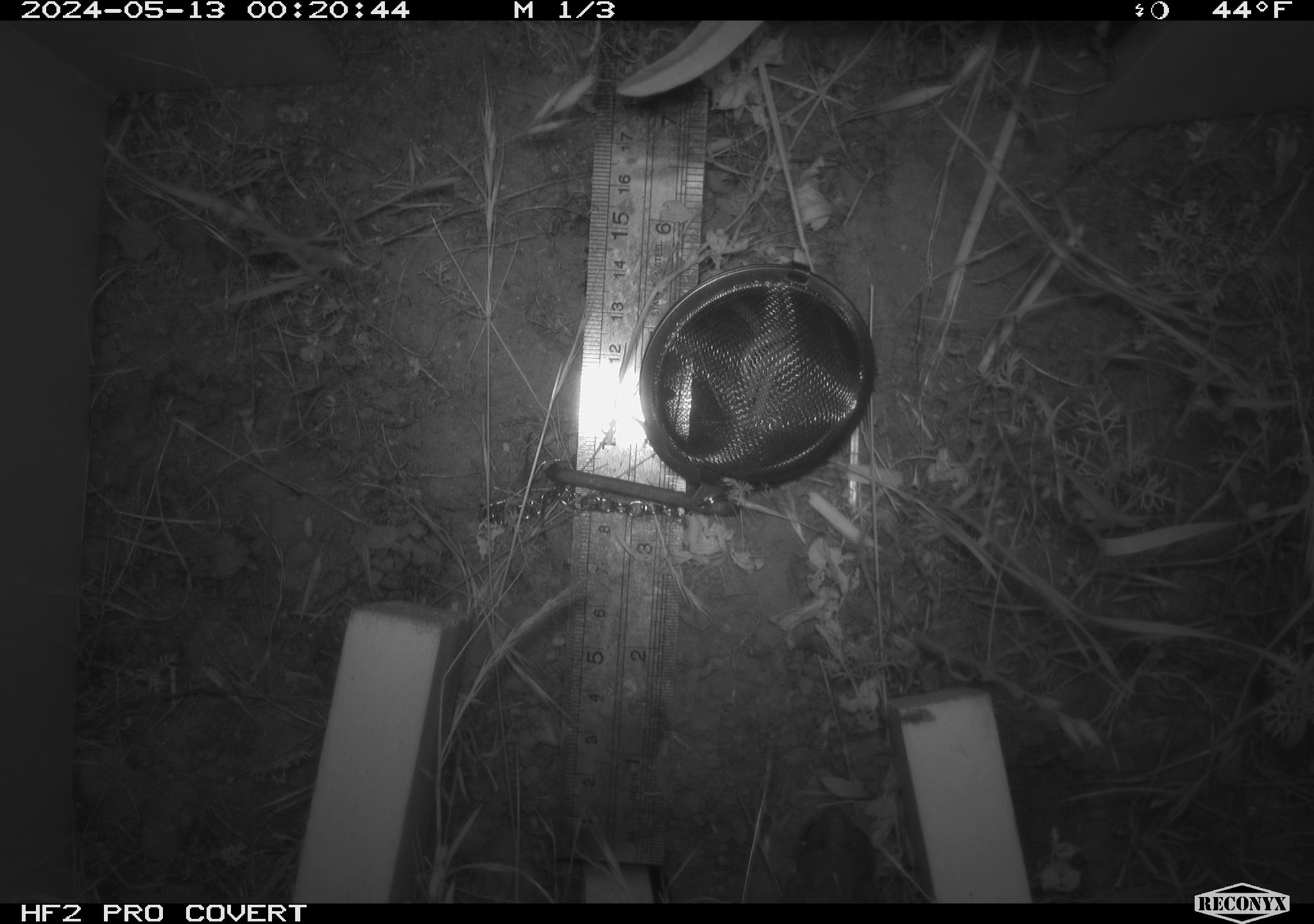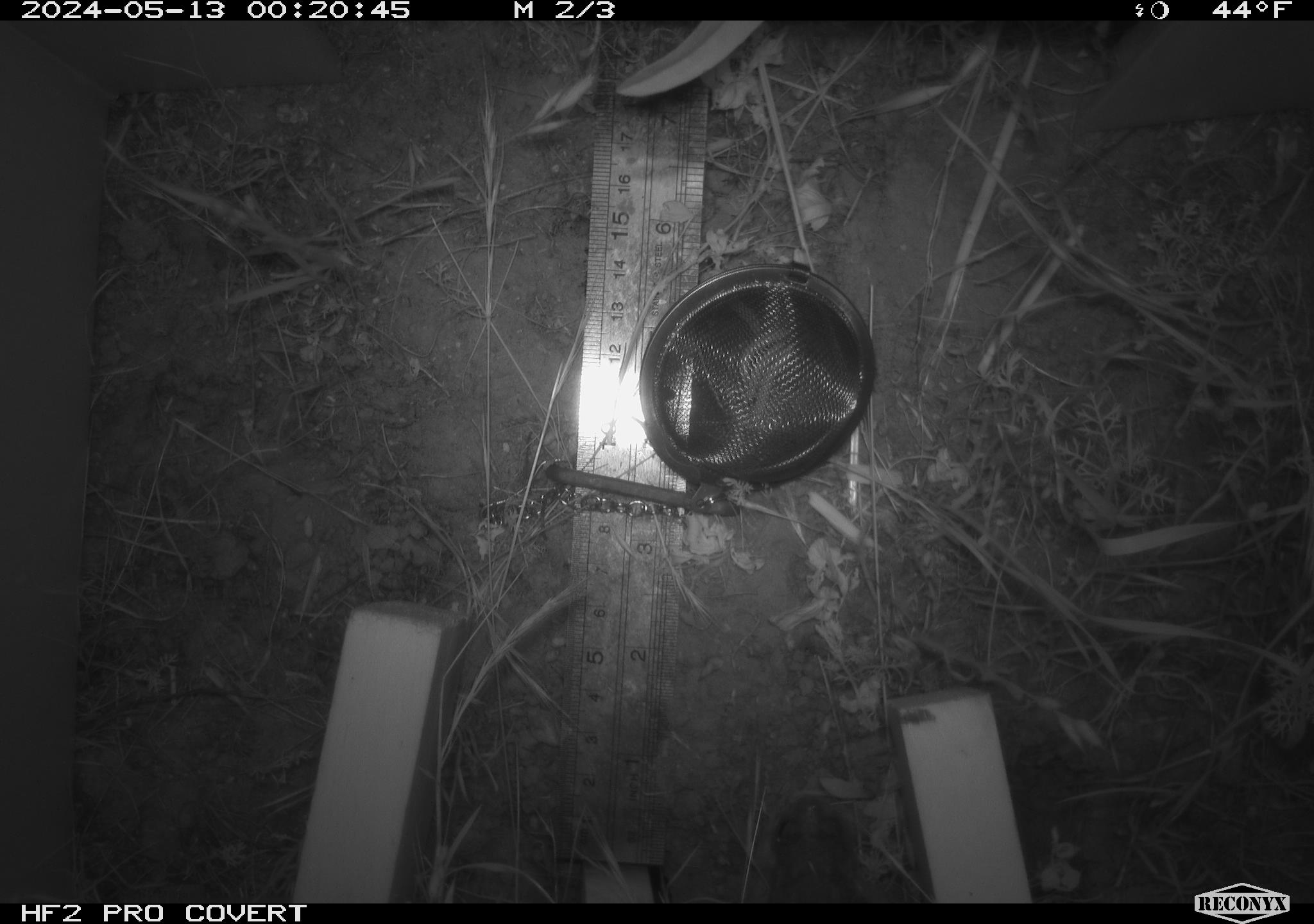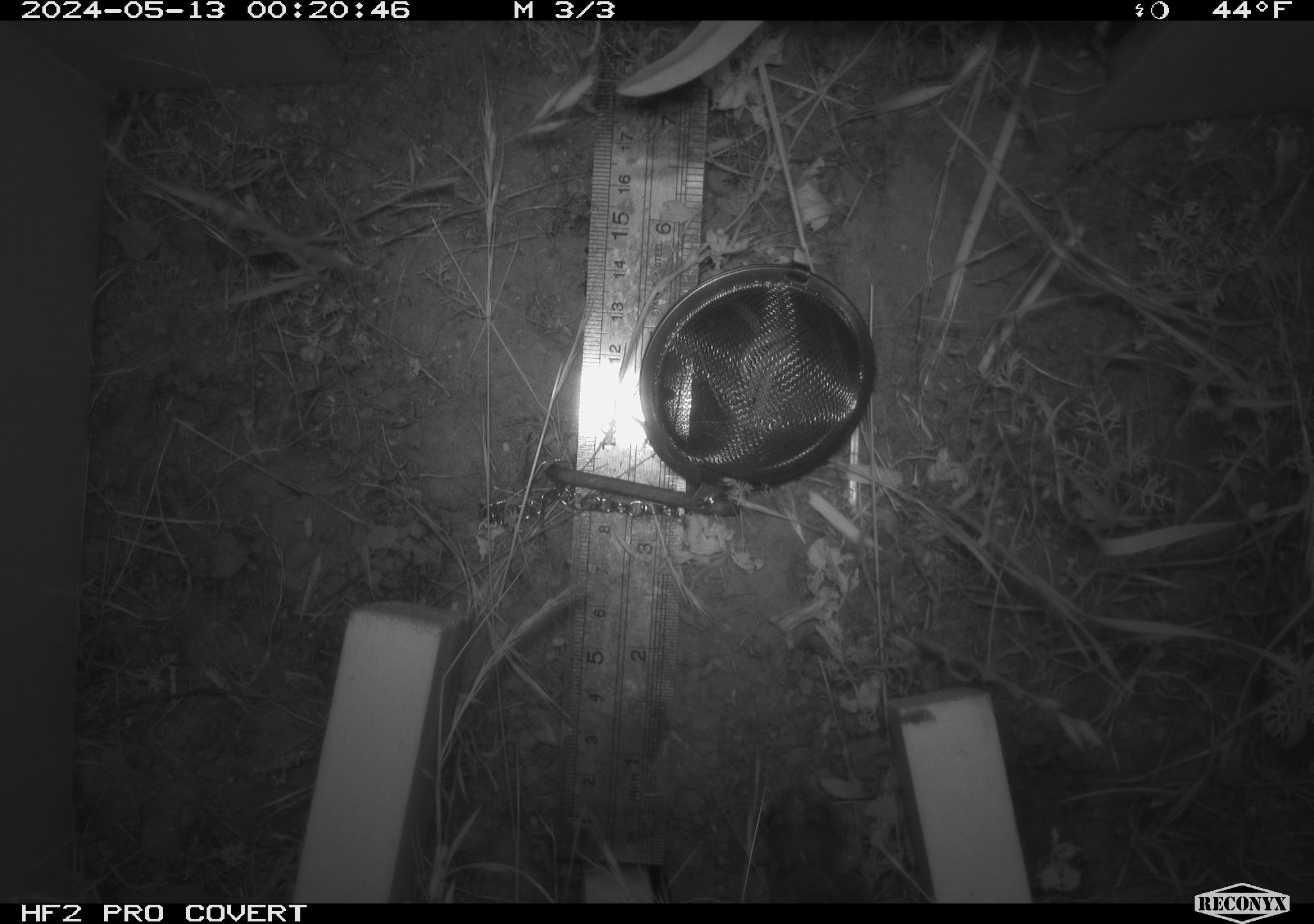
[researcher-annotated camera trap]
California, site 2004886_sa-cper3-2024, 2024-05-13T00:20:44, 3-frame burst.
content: unidentified animal